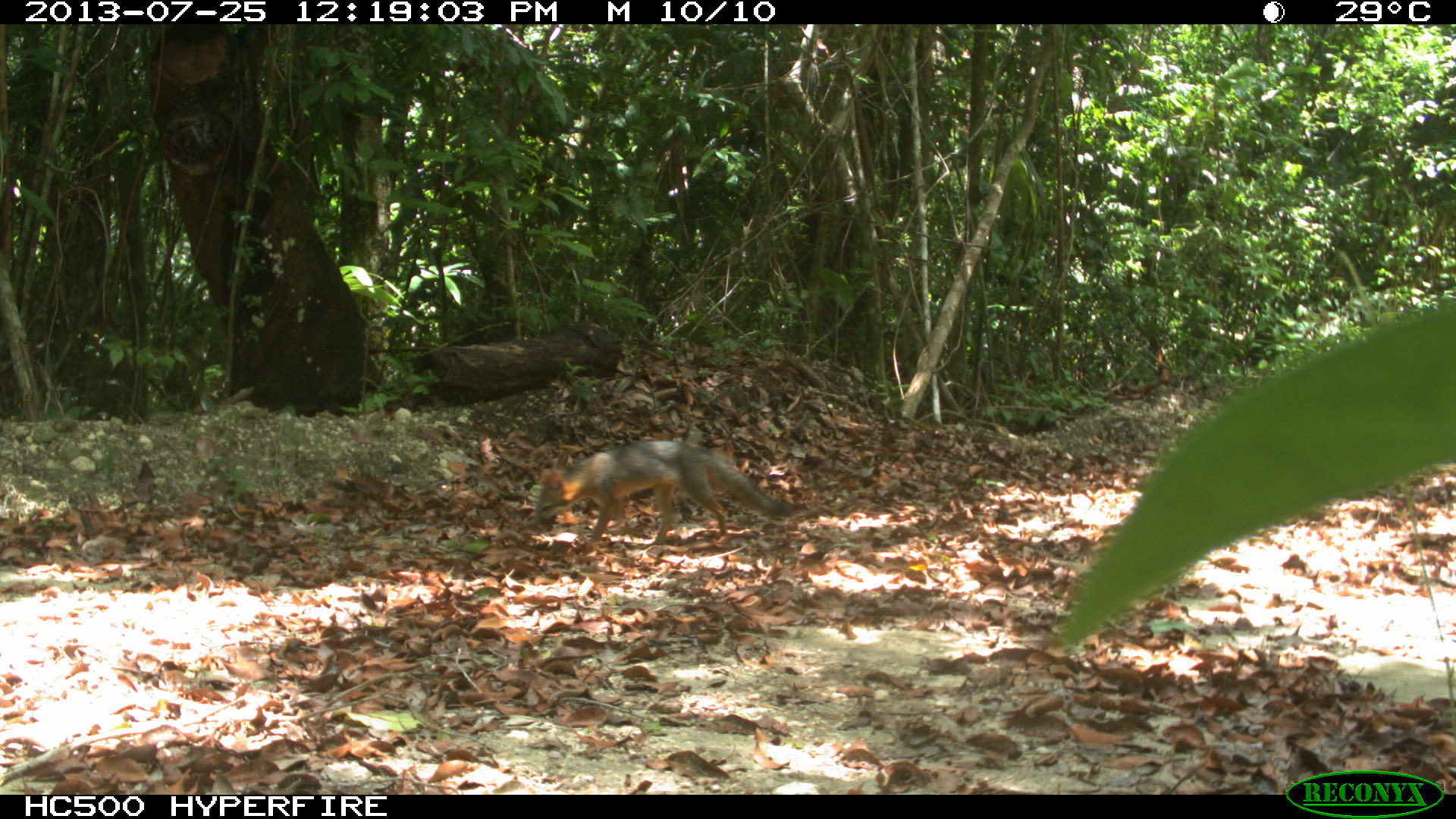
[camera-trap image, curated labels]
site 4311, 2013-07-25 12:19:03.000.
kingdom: Animalia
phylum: Chordata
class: Mammalia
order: Carnivora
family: Canidae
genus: Urocyon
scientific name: Urocyon cinereoargenteus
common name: gray fox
Urocyon cinereoargenteus (gray fox), count 1.